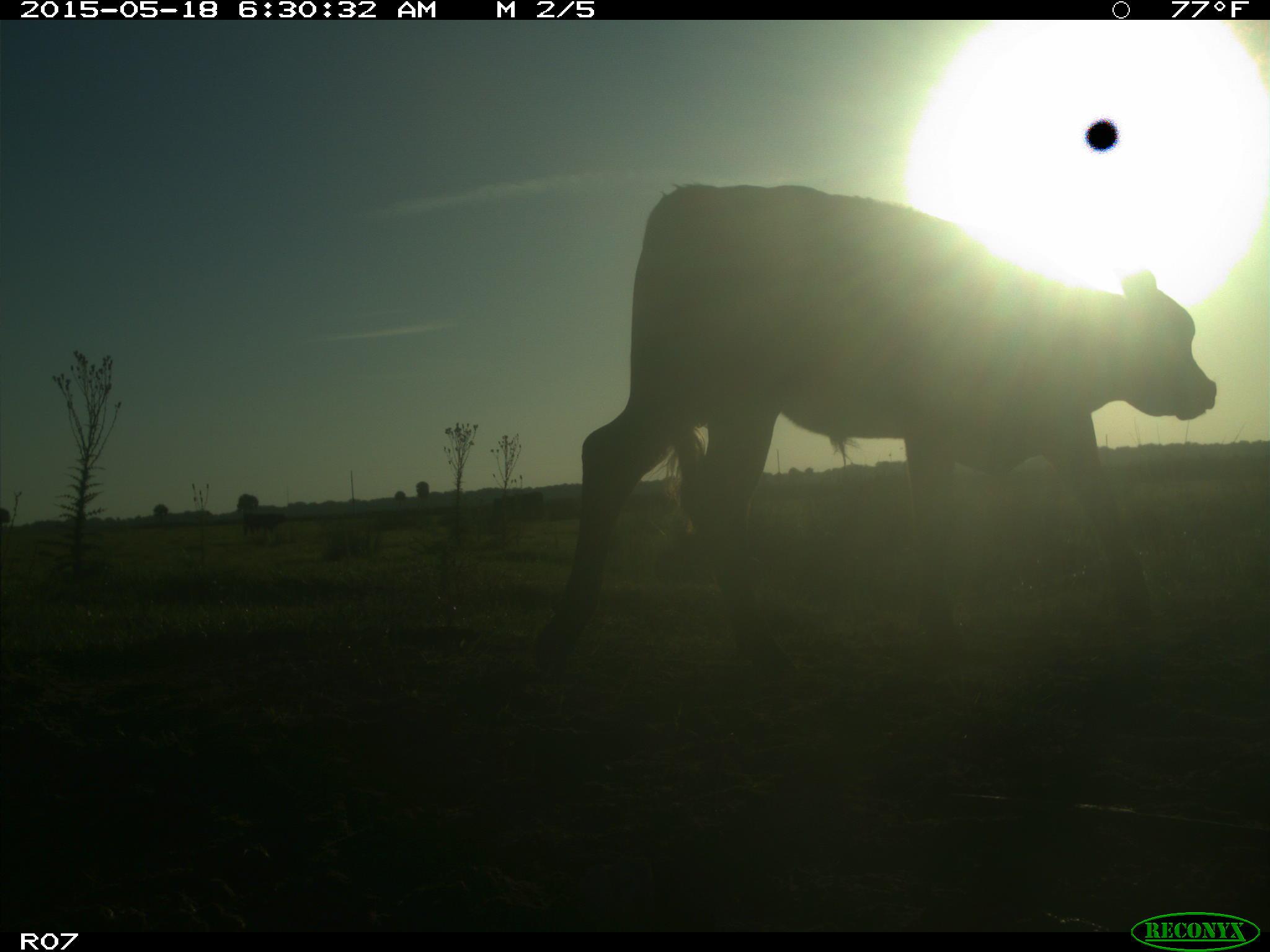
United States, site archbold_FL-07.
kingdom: Animalia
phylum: Chordata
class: Mammalia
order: Artiodactyla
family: Bovidae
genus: Bos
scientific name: Bos taurus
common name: domestic cow